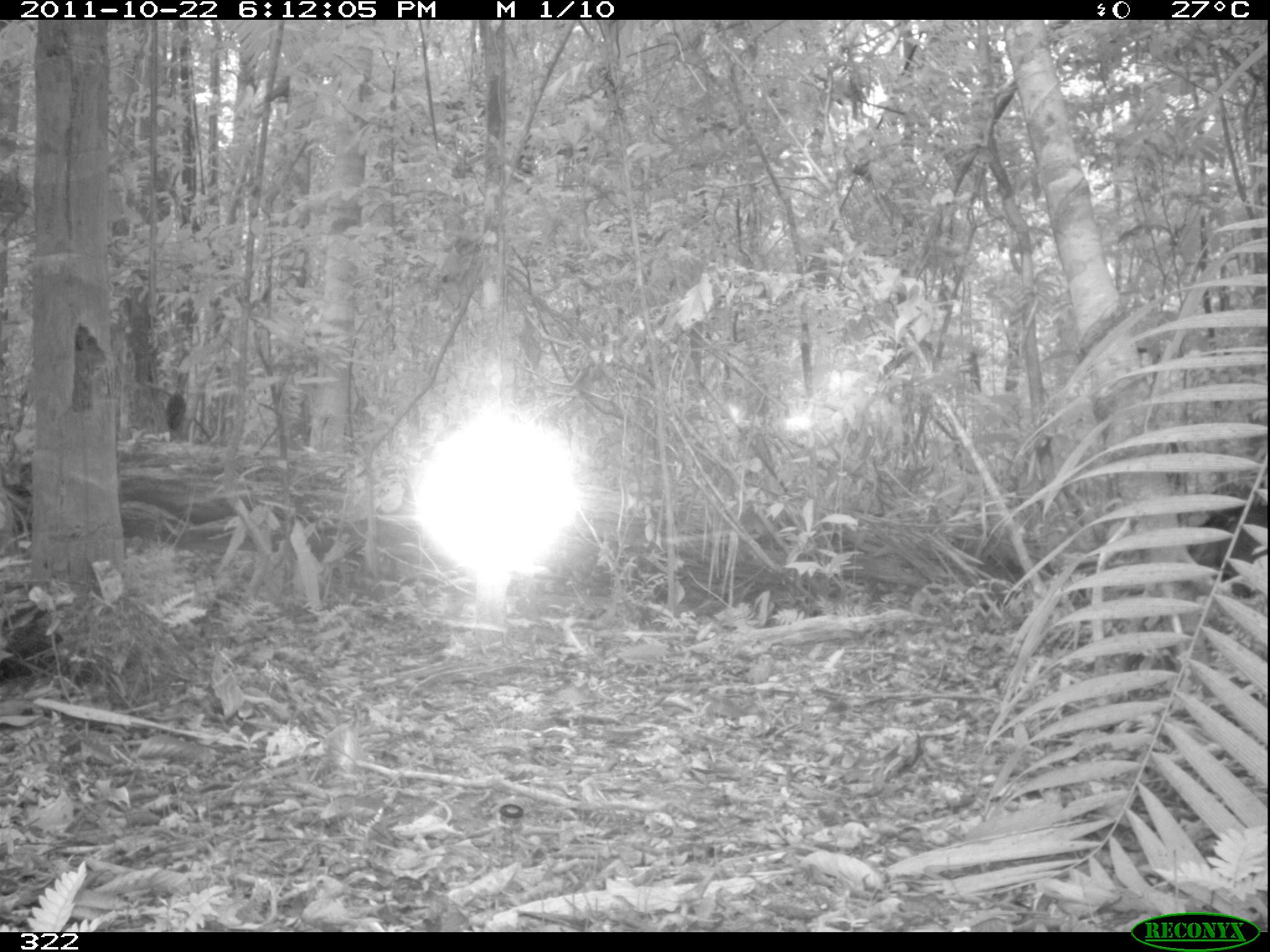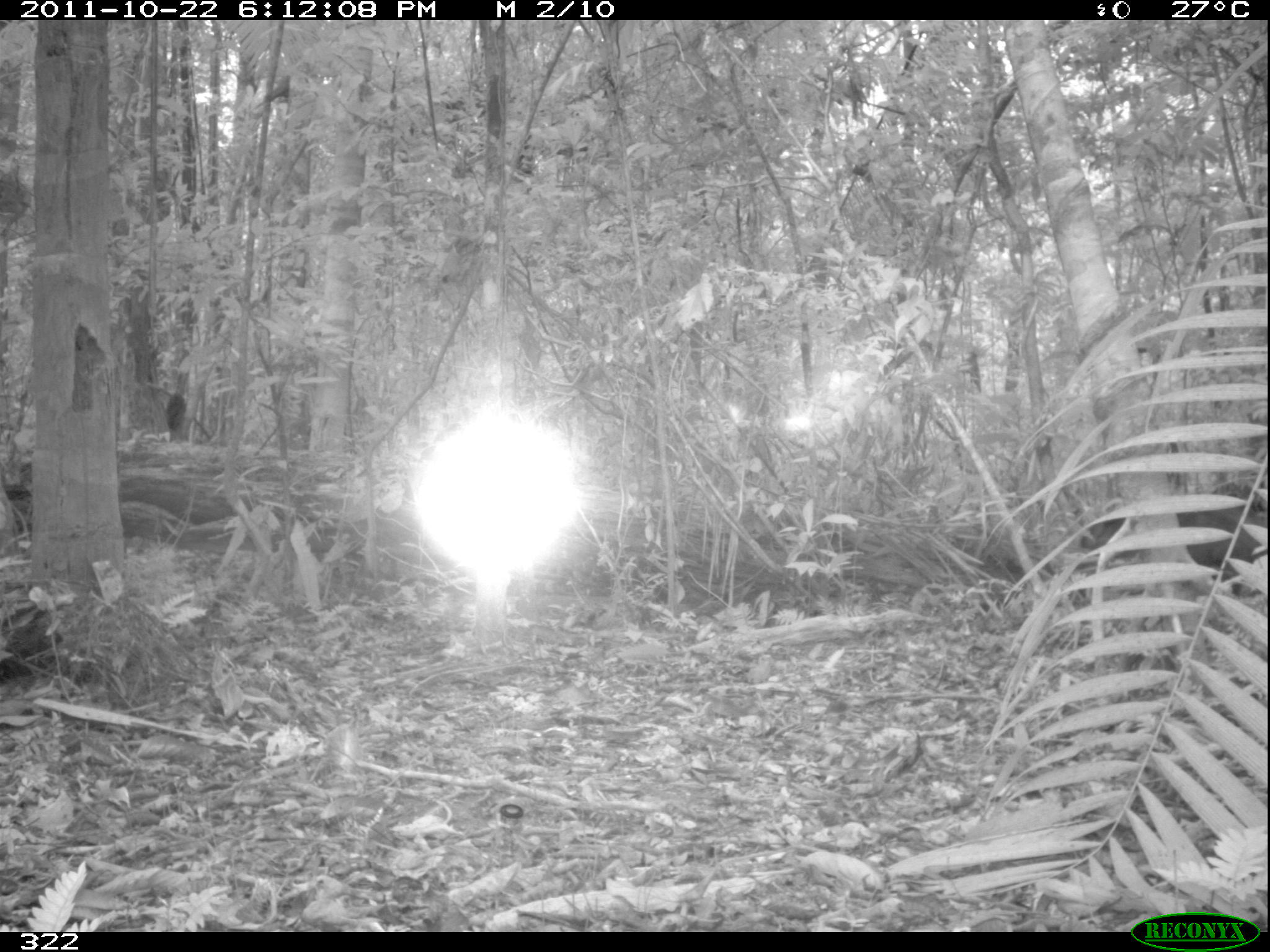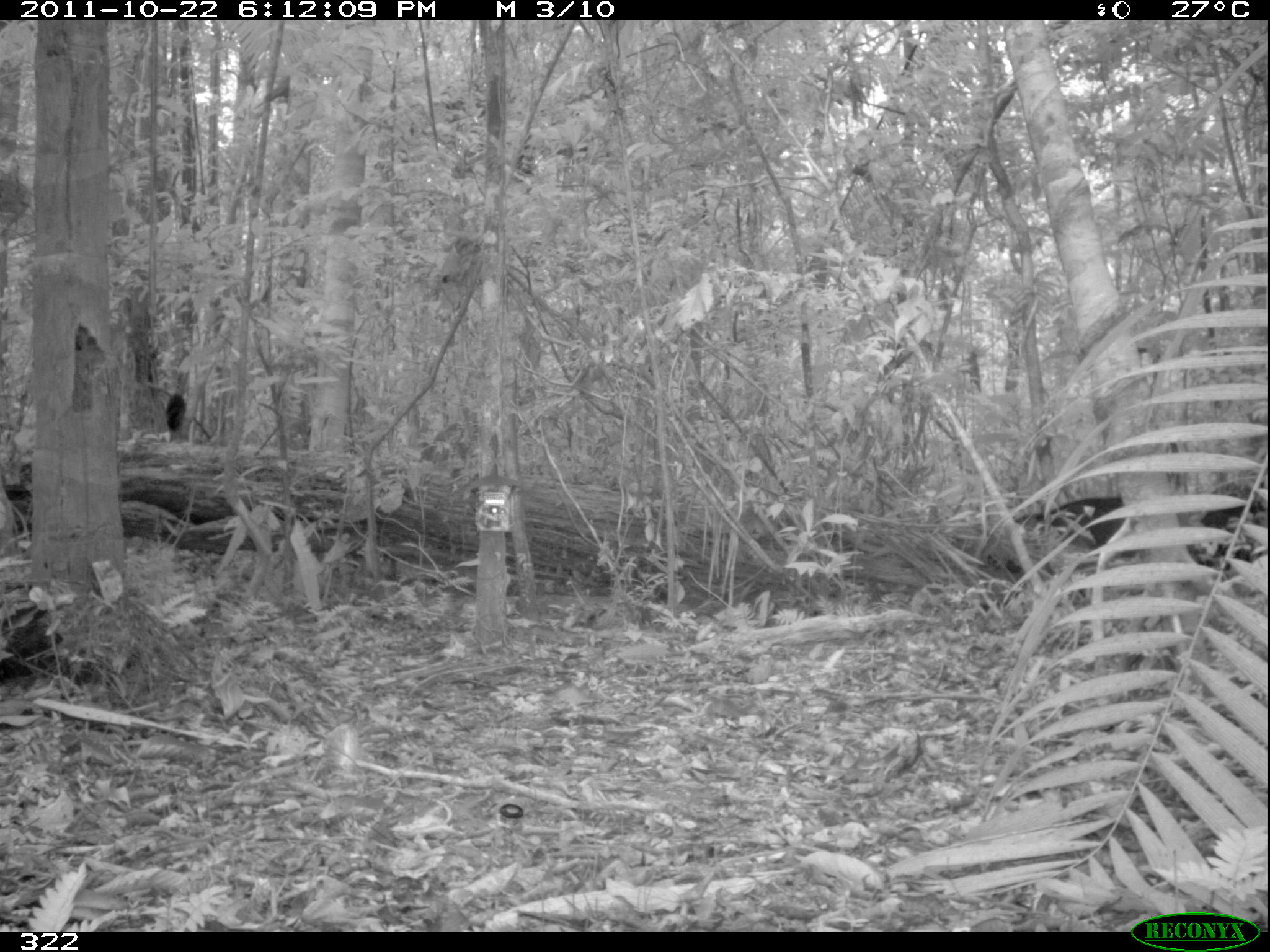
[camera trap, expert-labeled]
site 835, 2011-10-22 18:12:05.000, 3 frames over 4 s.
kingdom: Animalia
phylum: Chordata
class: Mammalia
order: Artiodactyla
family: Tayassuidae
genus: Tayassu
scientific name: Tayassu pecari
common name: white-lipped peccary